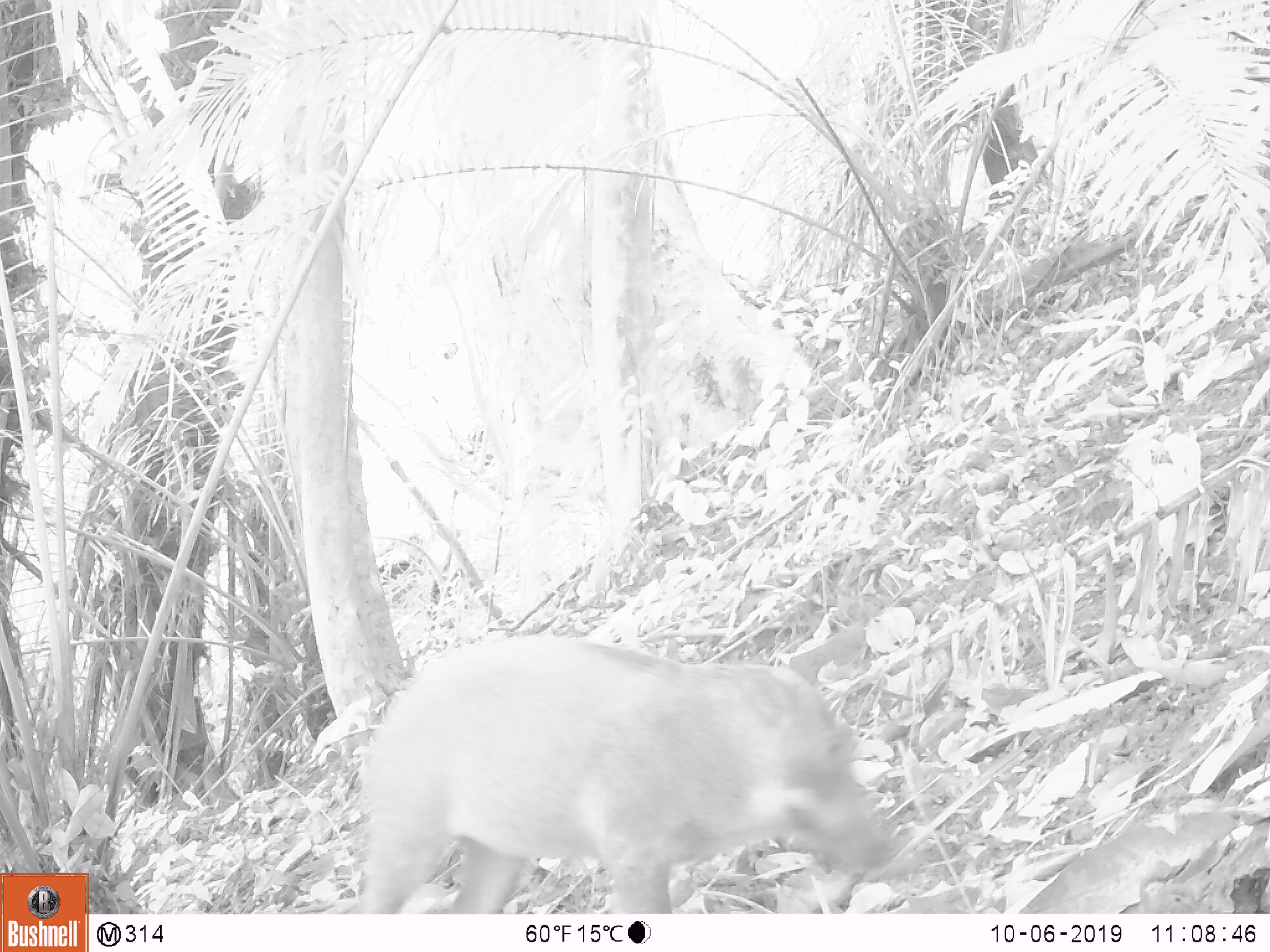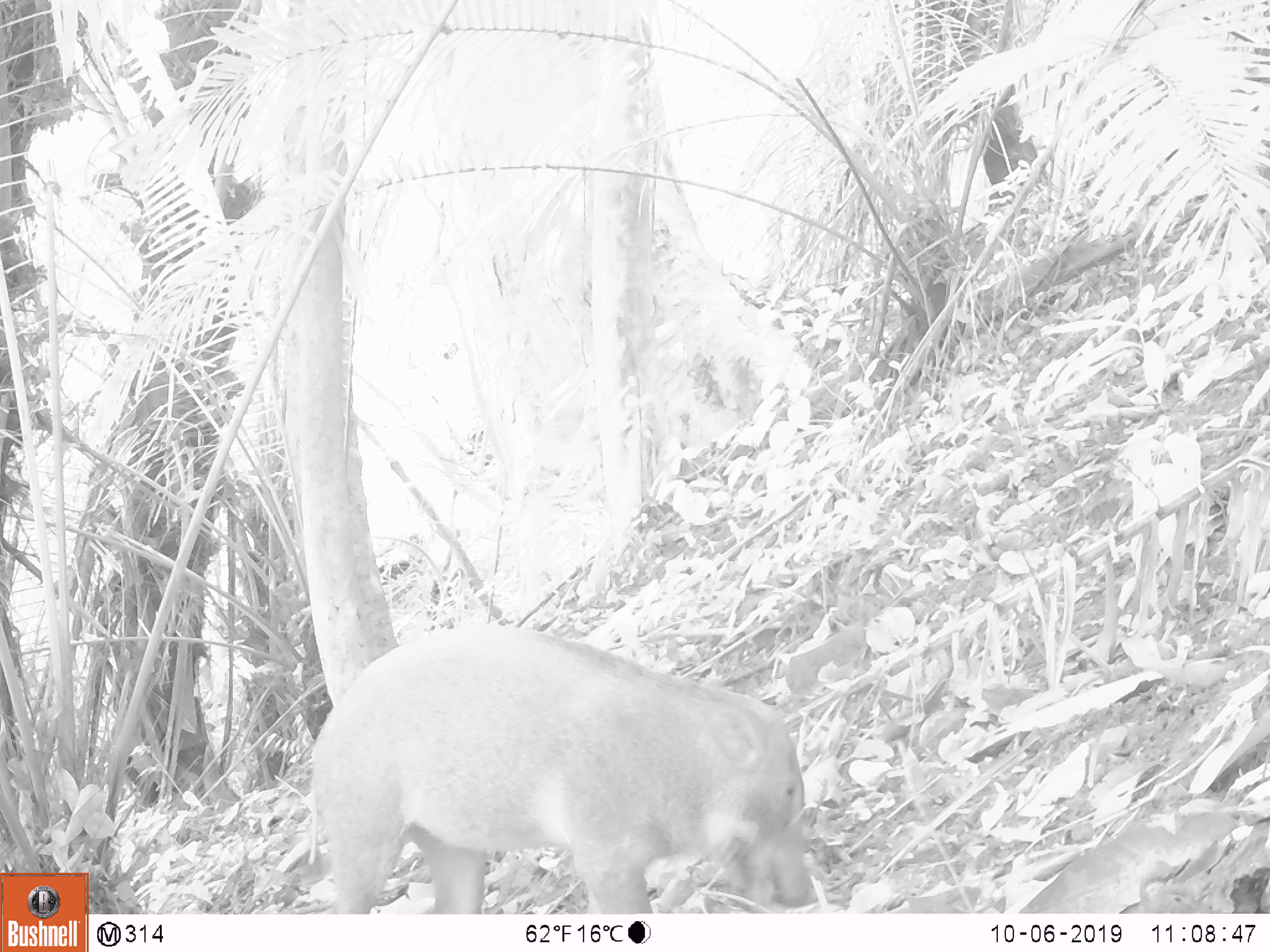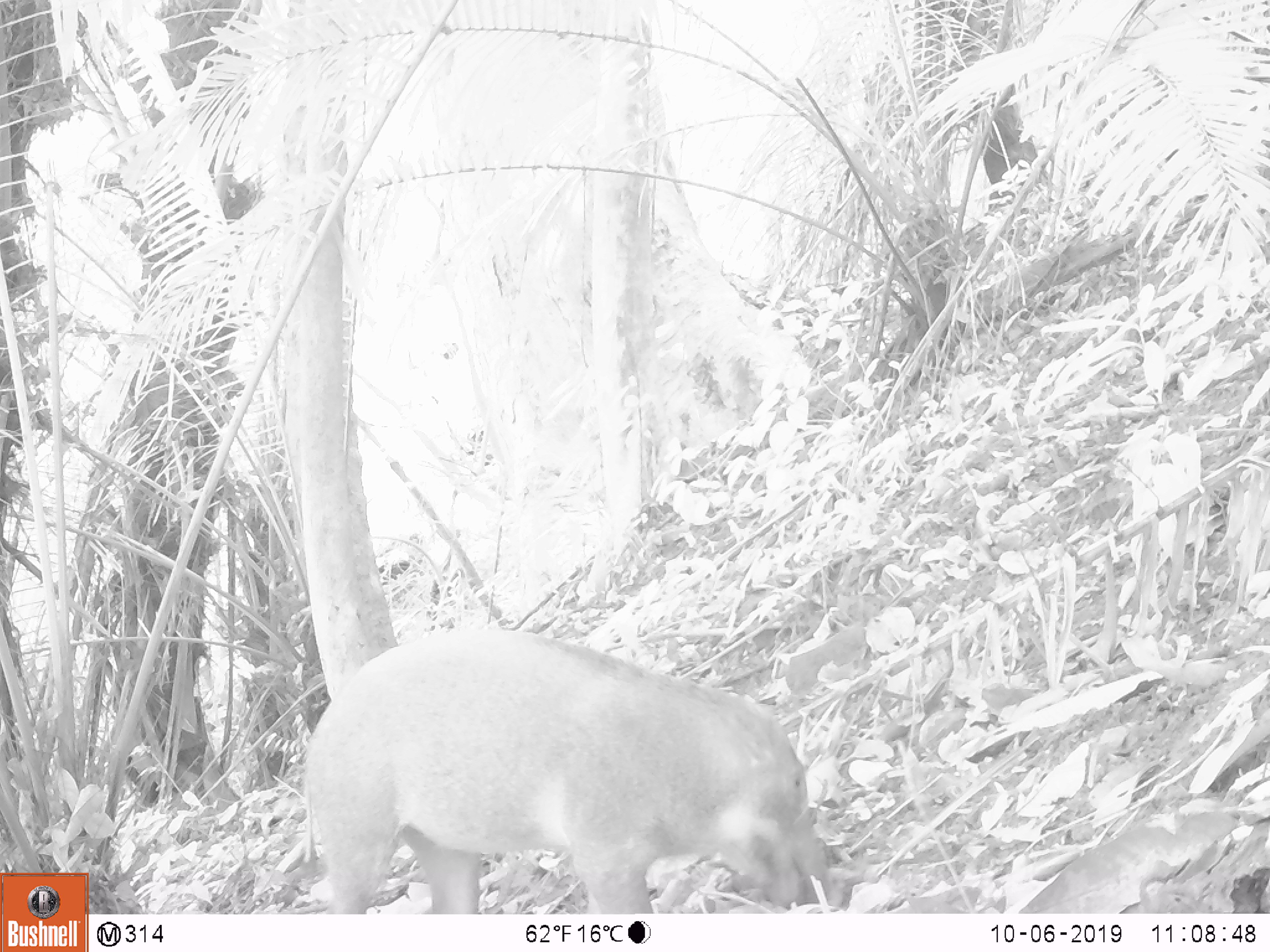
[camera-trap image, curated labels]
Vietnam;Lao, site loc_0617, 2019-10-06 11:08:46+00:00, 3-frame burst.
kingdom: Animalia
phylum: Chordata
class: Mammalia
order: Artiodactyla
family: Suidae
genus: Sus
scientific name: Sus scrofa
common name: eurasian wild pig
Eurasian wild pig (Sus scrofa). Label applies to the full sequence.